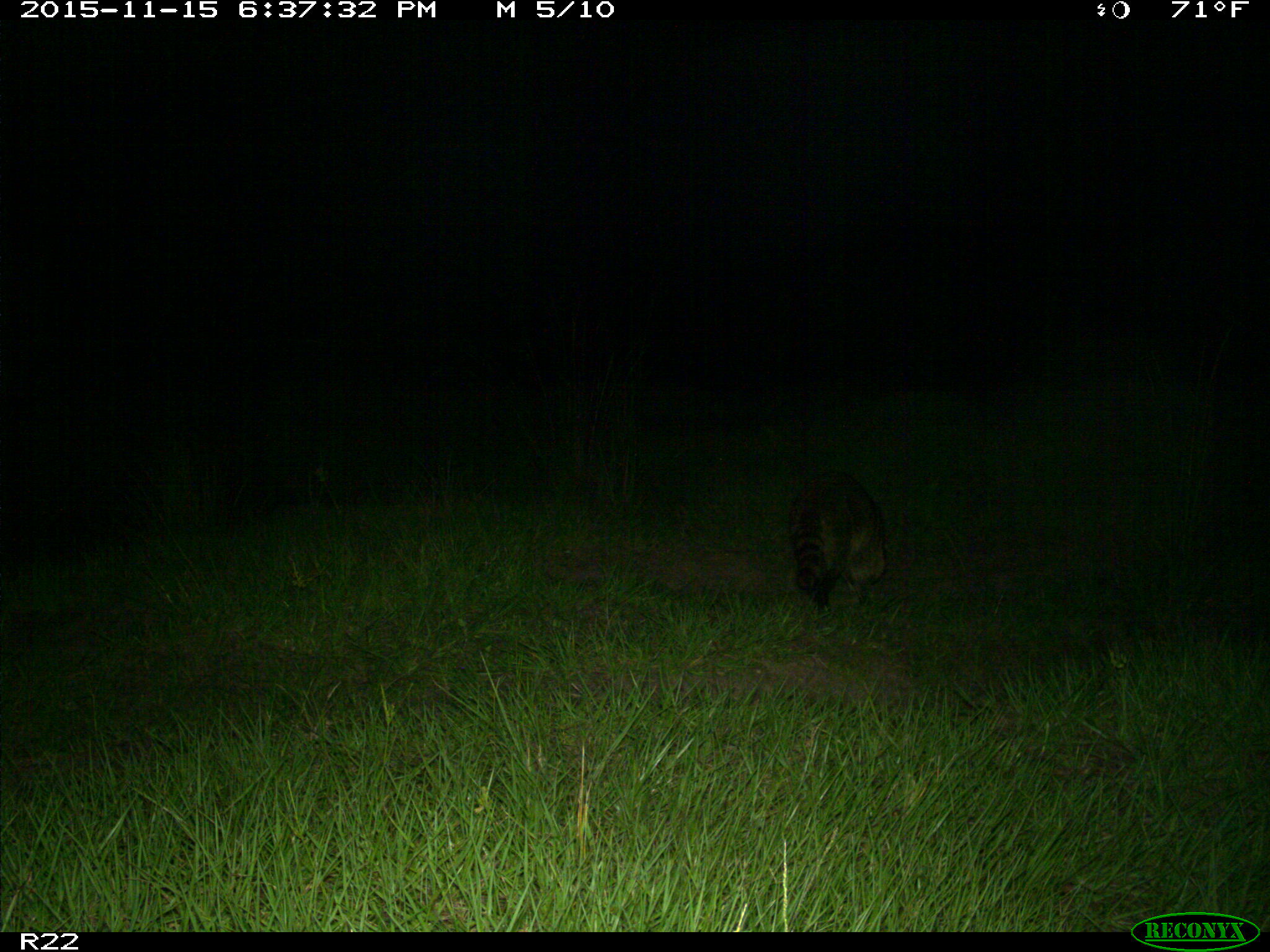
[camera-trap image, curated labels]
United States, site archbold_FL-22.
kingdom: Animalia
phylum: Chordata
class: Mammalia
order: Carnivora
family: Procyonidae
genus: Procyon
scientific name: Procyon lotor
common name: common raccoon